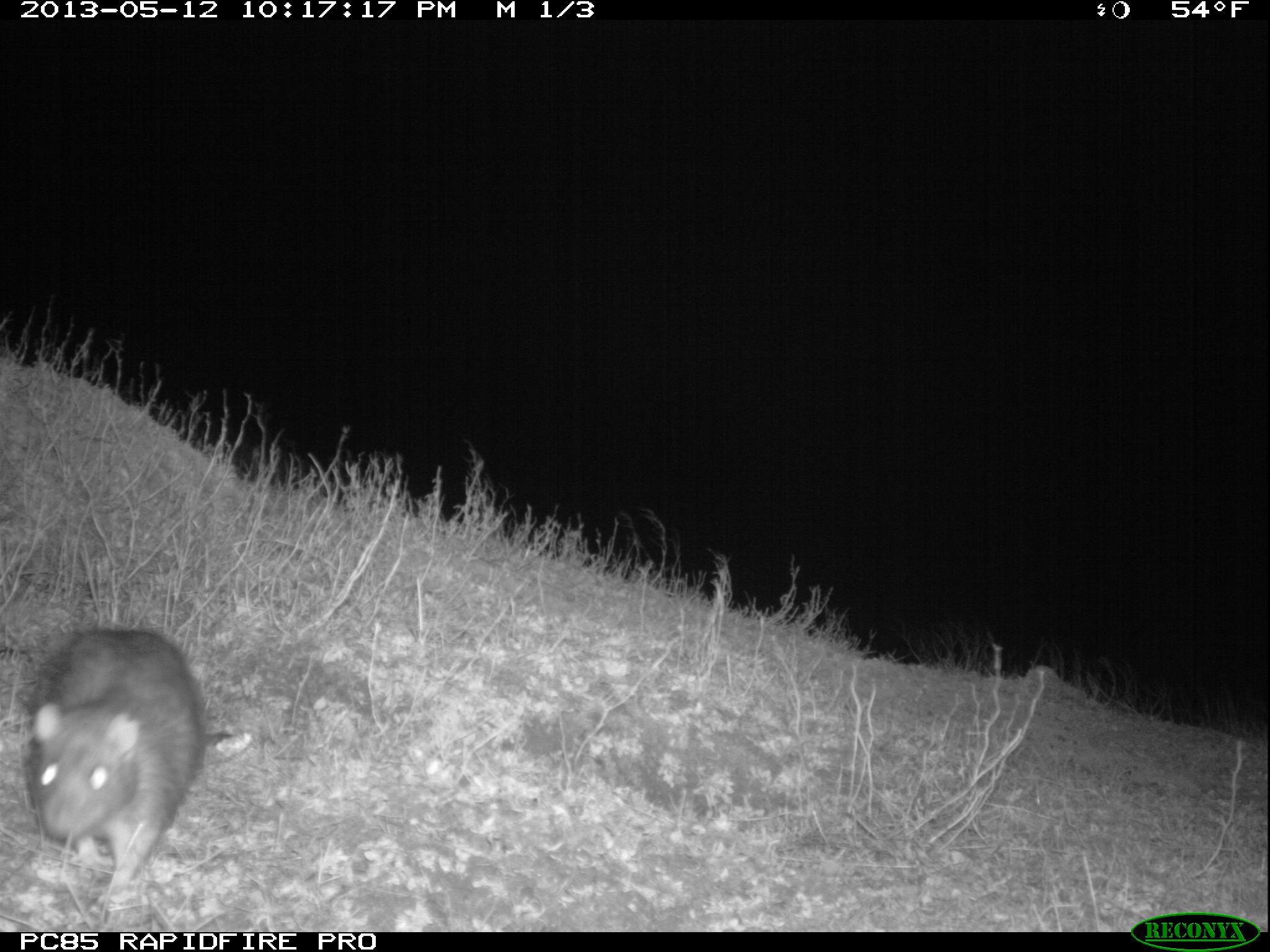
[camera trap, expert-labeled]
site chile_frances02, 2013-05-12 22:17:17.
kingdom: Animalia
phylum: Chordata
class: Mammalia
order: Rodentia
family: Muridae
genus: Rattus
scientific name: Rattus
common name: rat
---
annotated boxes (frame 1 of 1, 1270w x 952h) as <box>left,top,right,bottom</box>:
rat: <box>22,623,208,923</box>